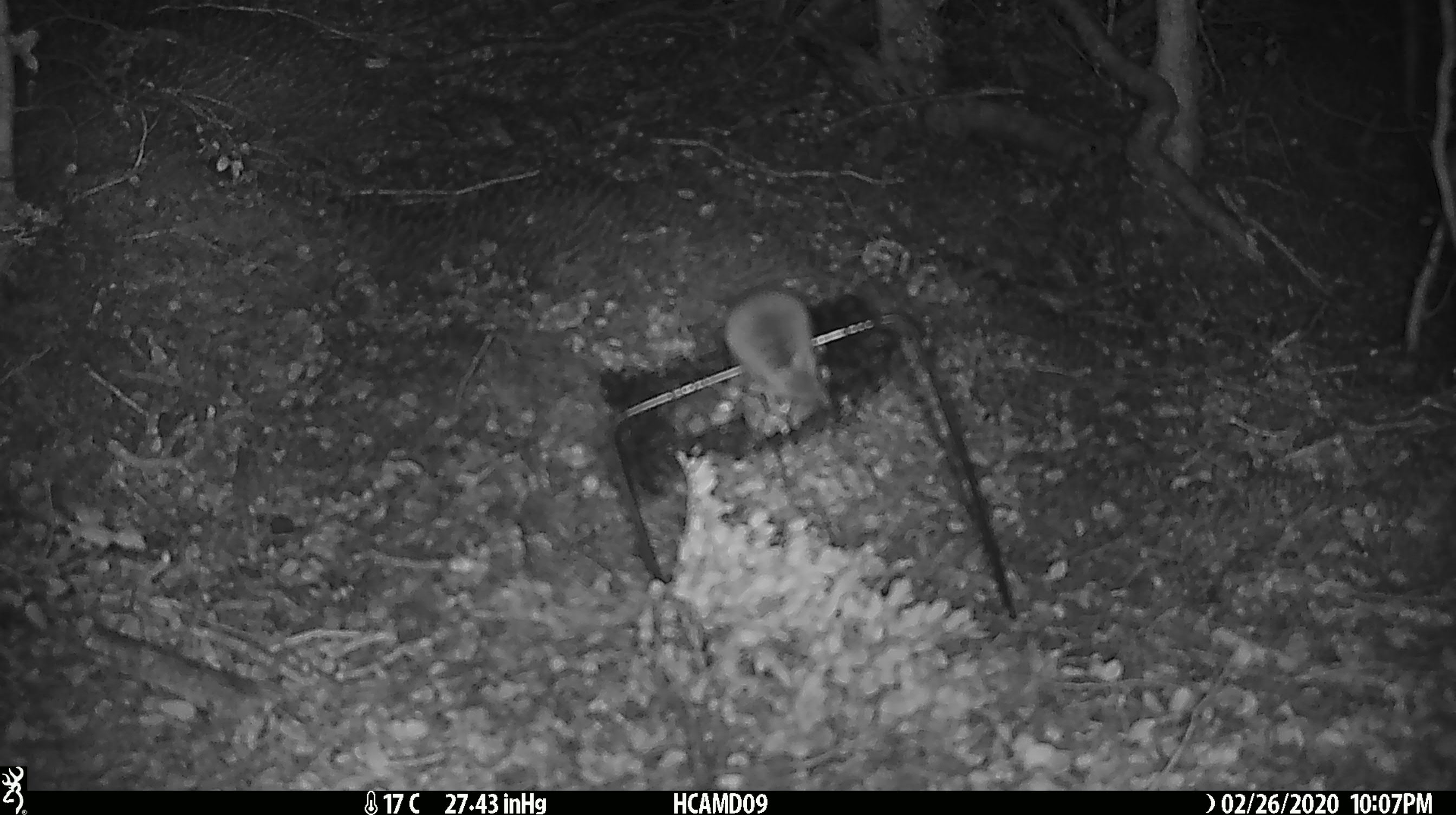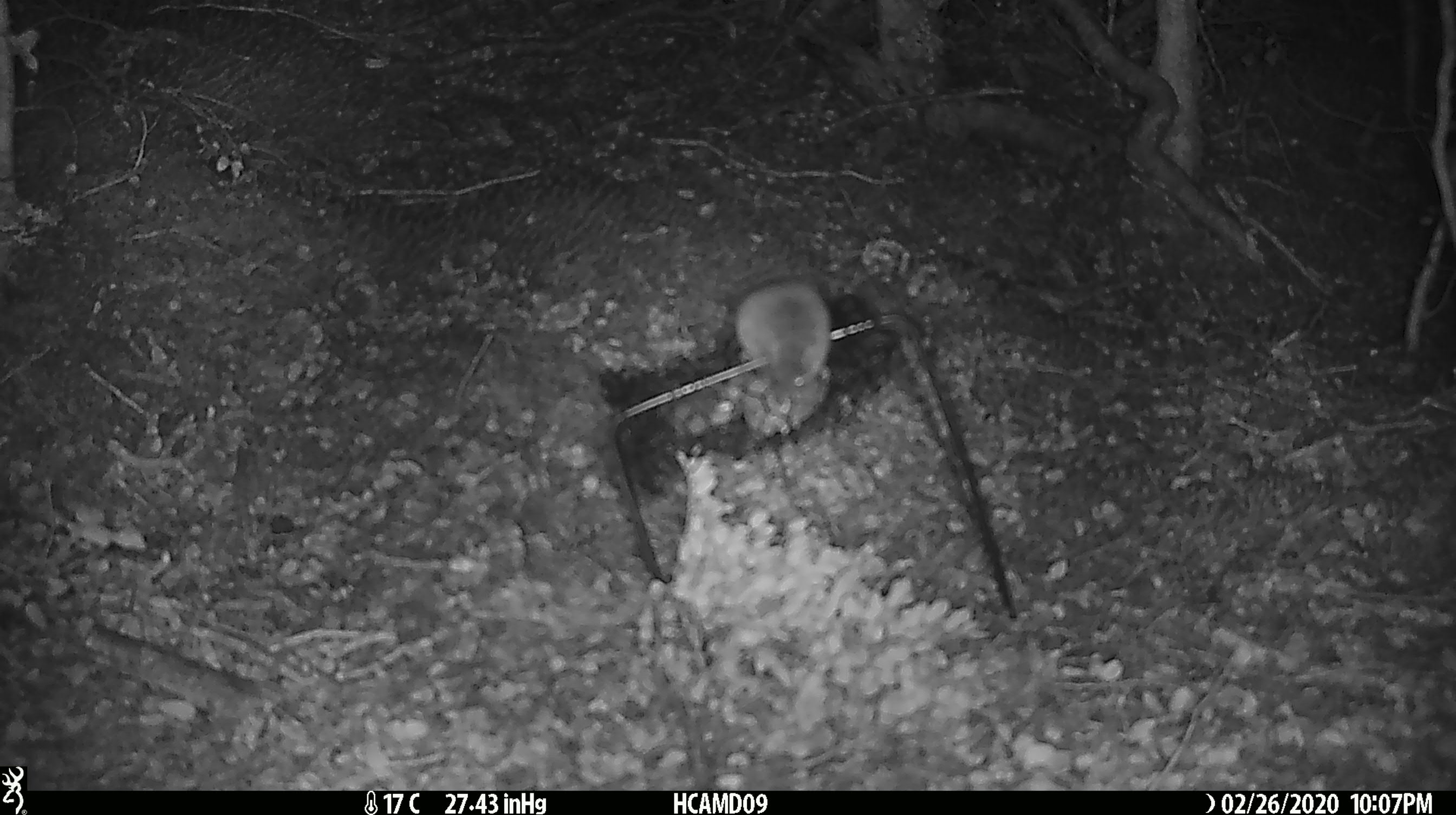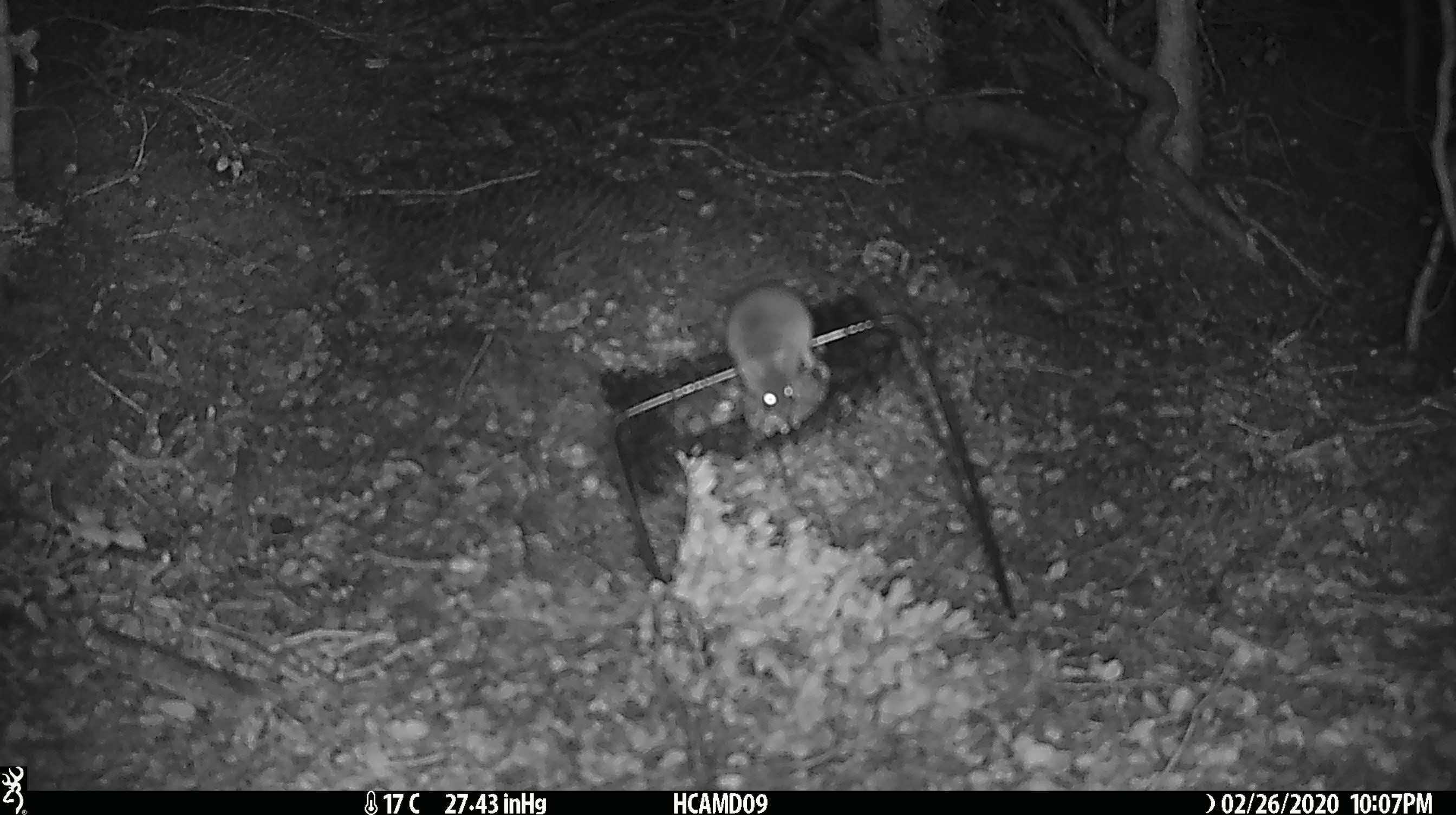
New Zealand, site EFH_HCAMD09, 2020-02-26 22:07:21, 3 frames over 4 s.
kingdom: Animalia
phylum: Chordata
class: Mammalia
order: Rodentia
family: Muridae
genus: Mus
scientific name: Mus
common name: mouse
Mouse (Mus).